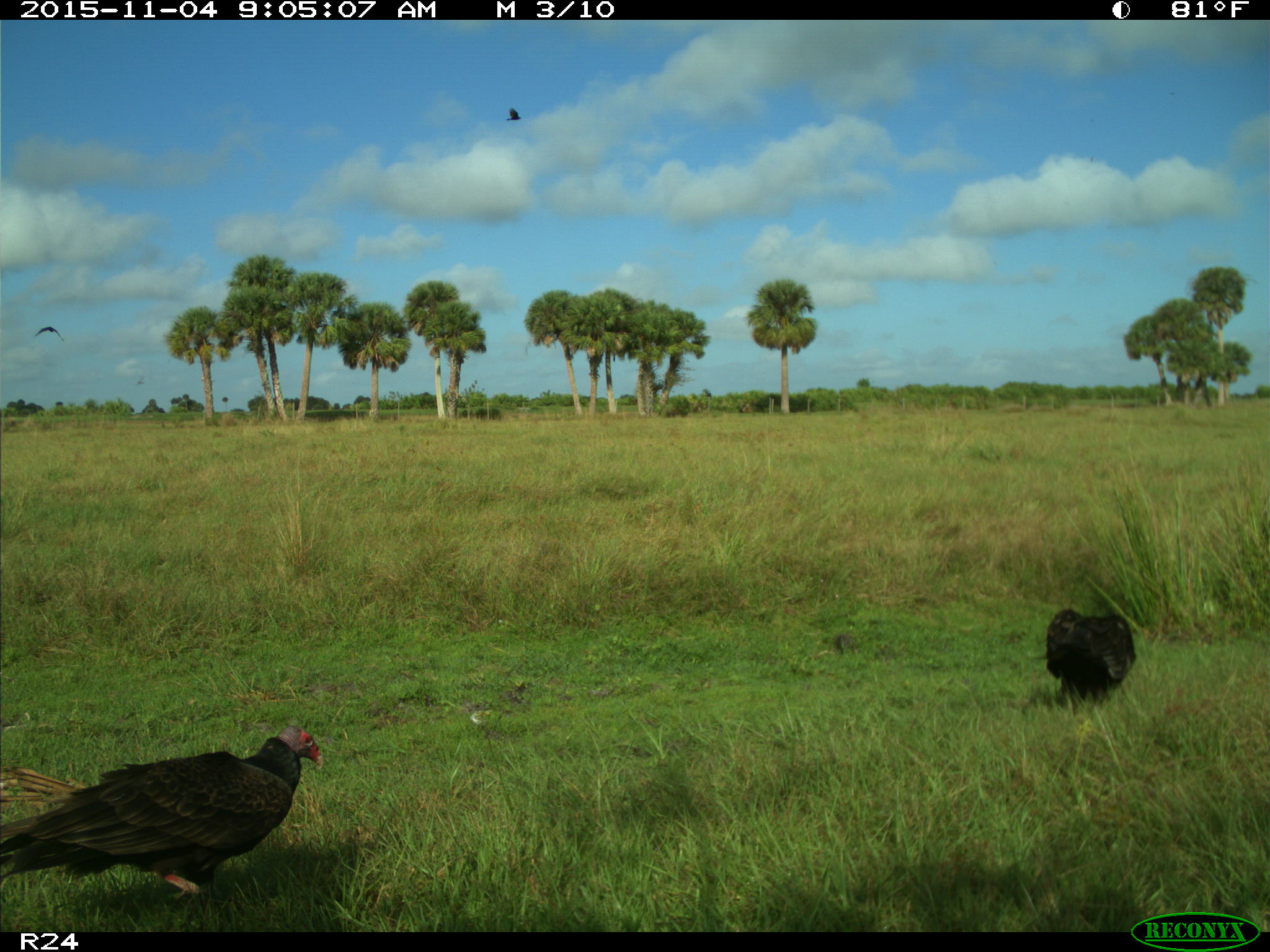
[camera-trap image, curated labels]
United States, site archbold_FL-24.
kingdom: Animalia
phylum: Chordata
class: Aves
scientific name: Aves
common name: birds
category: unidentified bird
Unidentified bird (birds) (Aves).